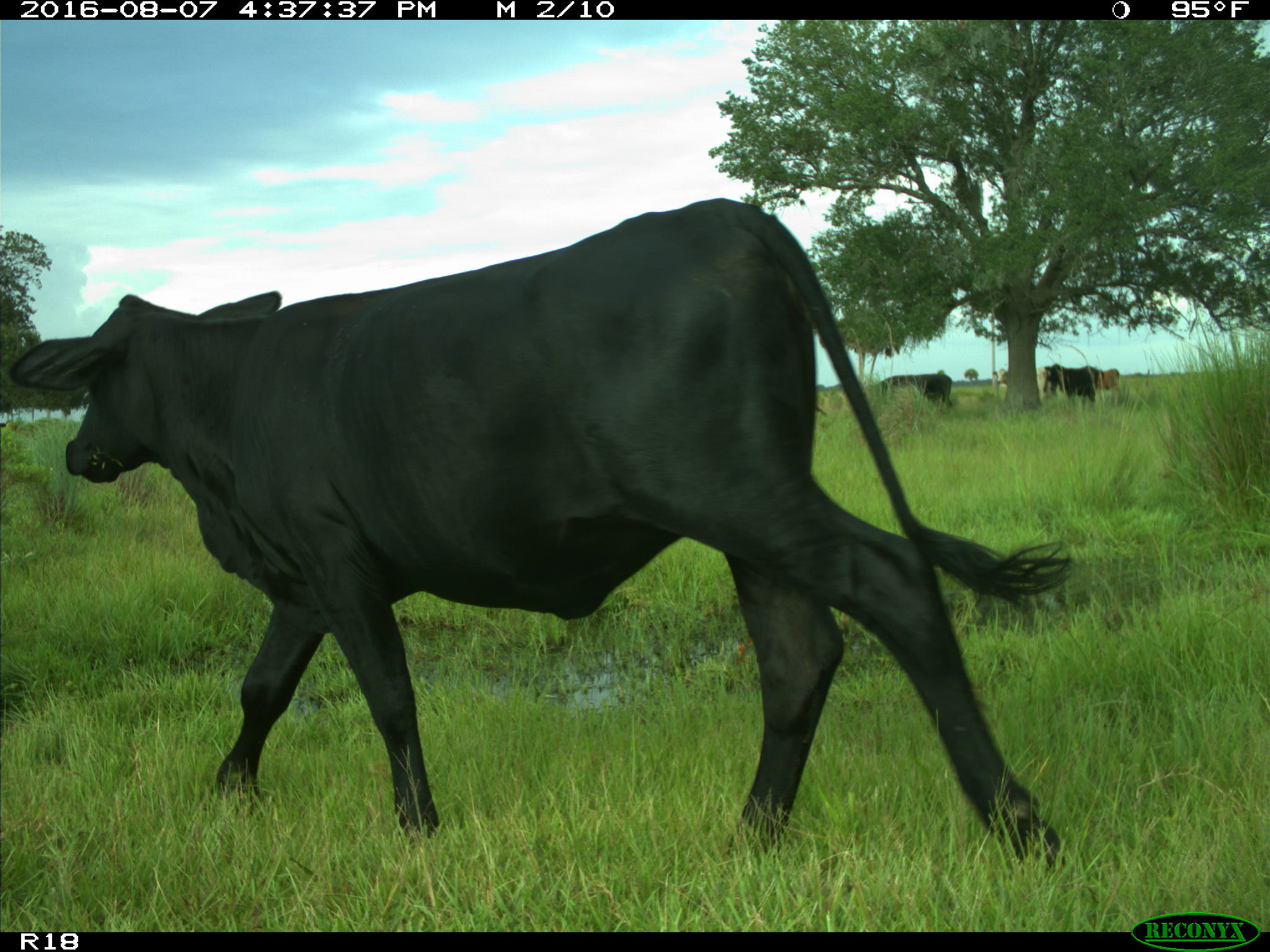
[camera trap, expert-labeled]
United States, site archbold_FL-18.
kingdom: Animalia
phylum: Chordata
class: Mammalia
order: Artiodactyla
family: Bovidae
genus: Bos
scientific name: Bos taurus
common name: domestic cow